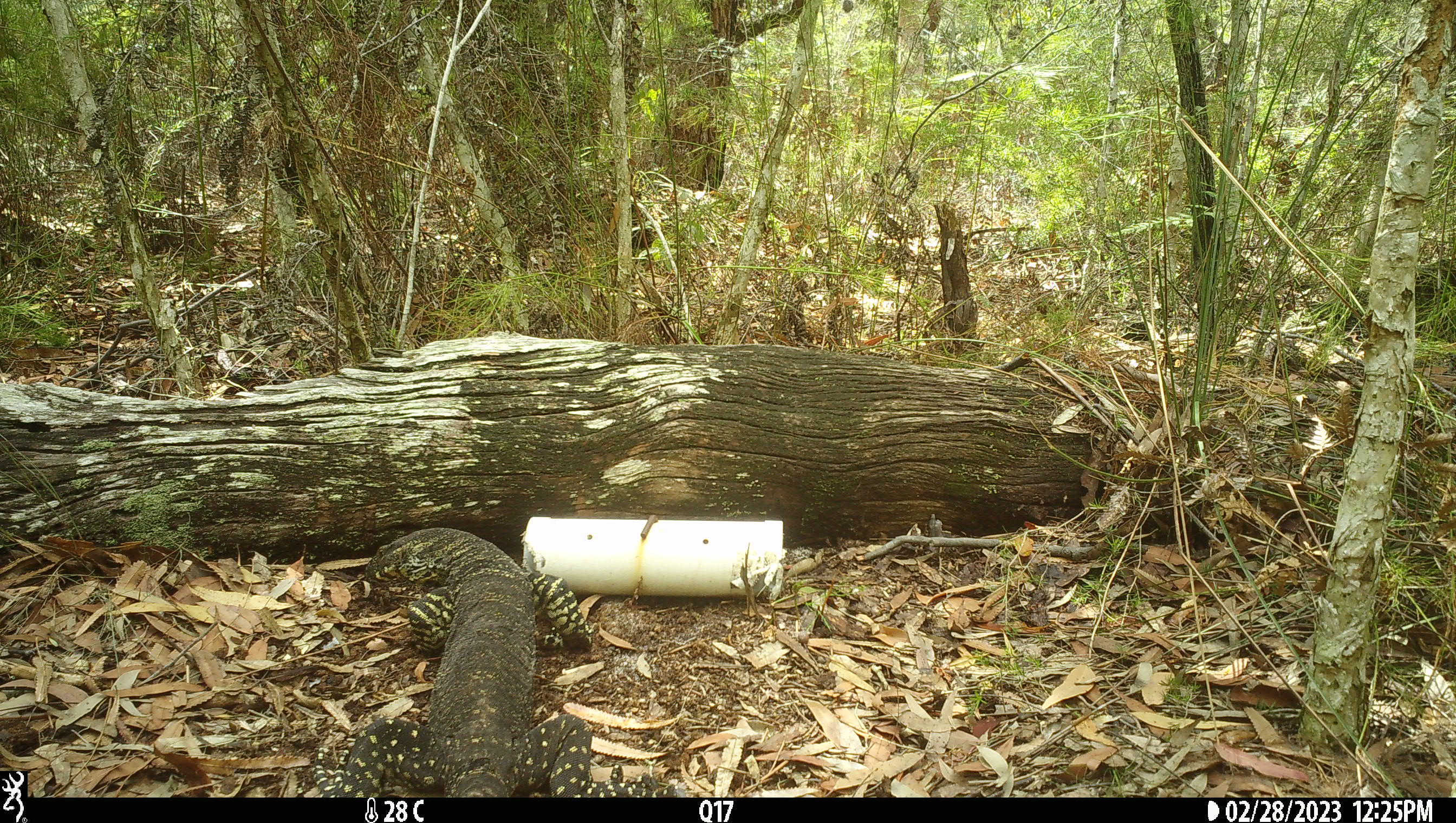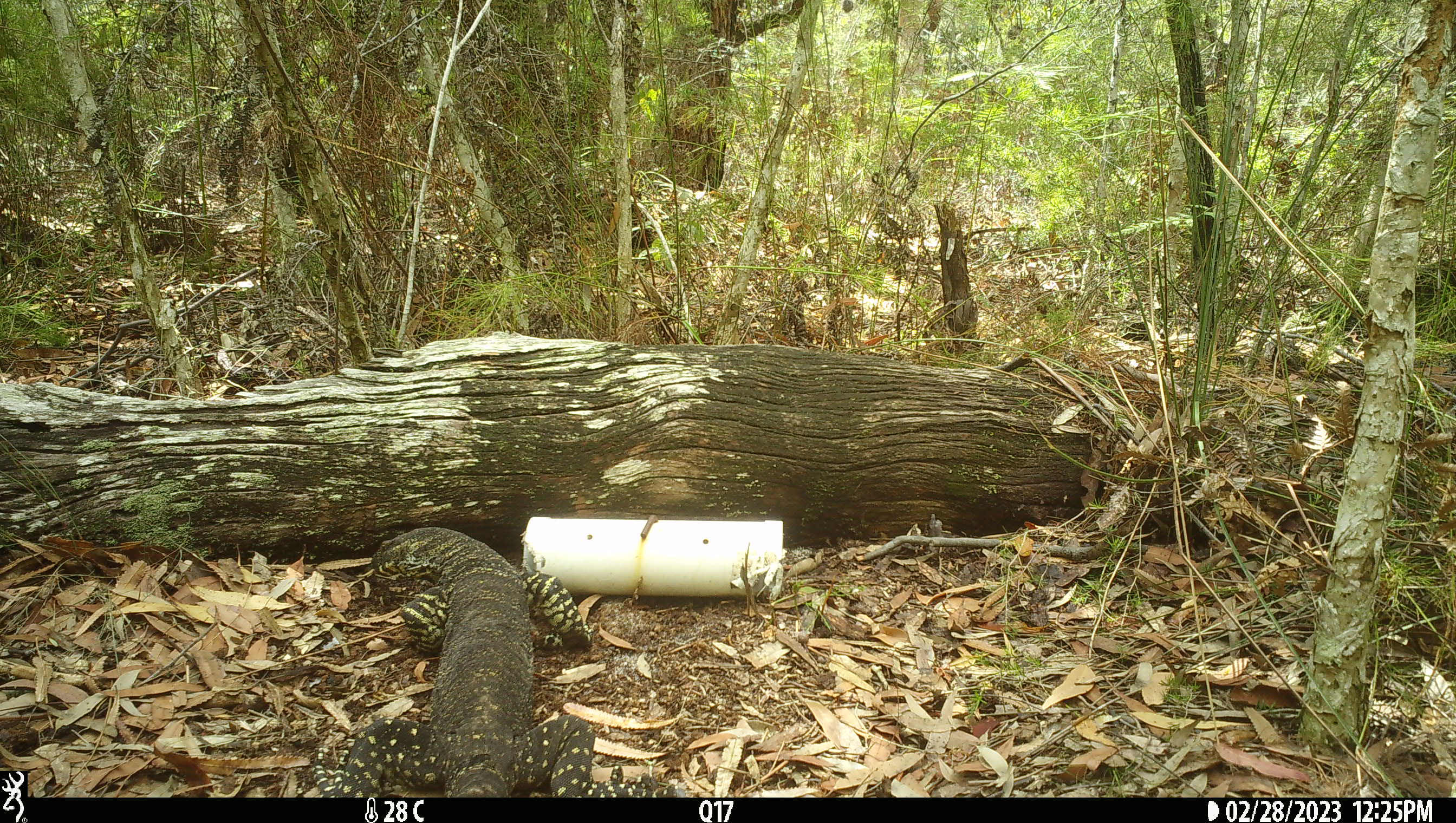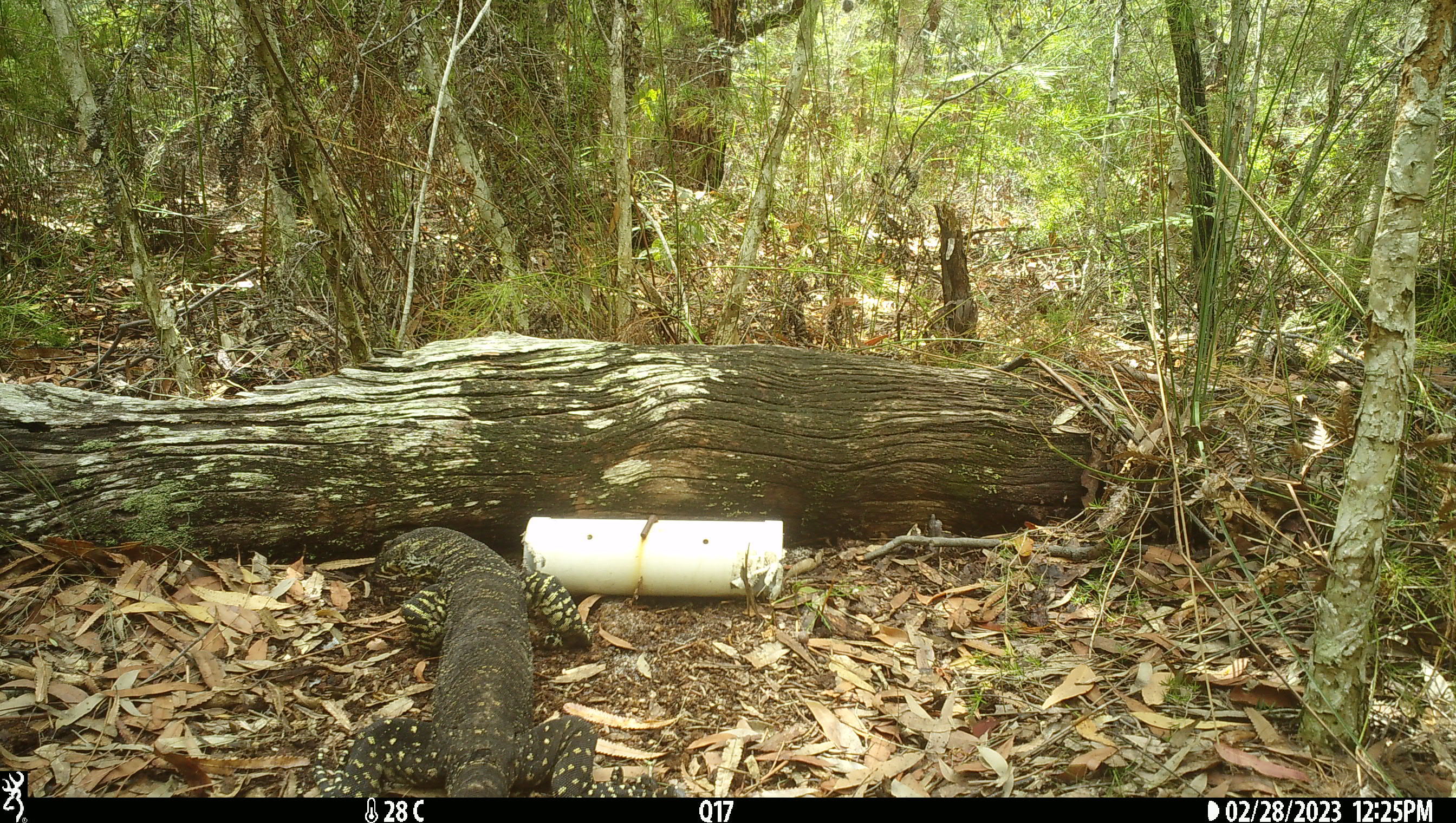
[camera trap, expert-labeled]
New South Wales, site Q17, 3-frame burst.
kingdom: Animalia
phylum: Chordata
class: Reptilia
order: Squamata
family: Varanidae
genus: Varanus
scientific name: Varanus varius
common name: lace monitor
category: goanna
Goanna (lace monitor) (Varanus varius).